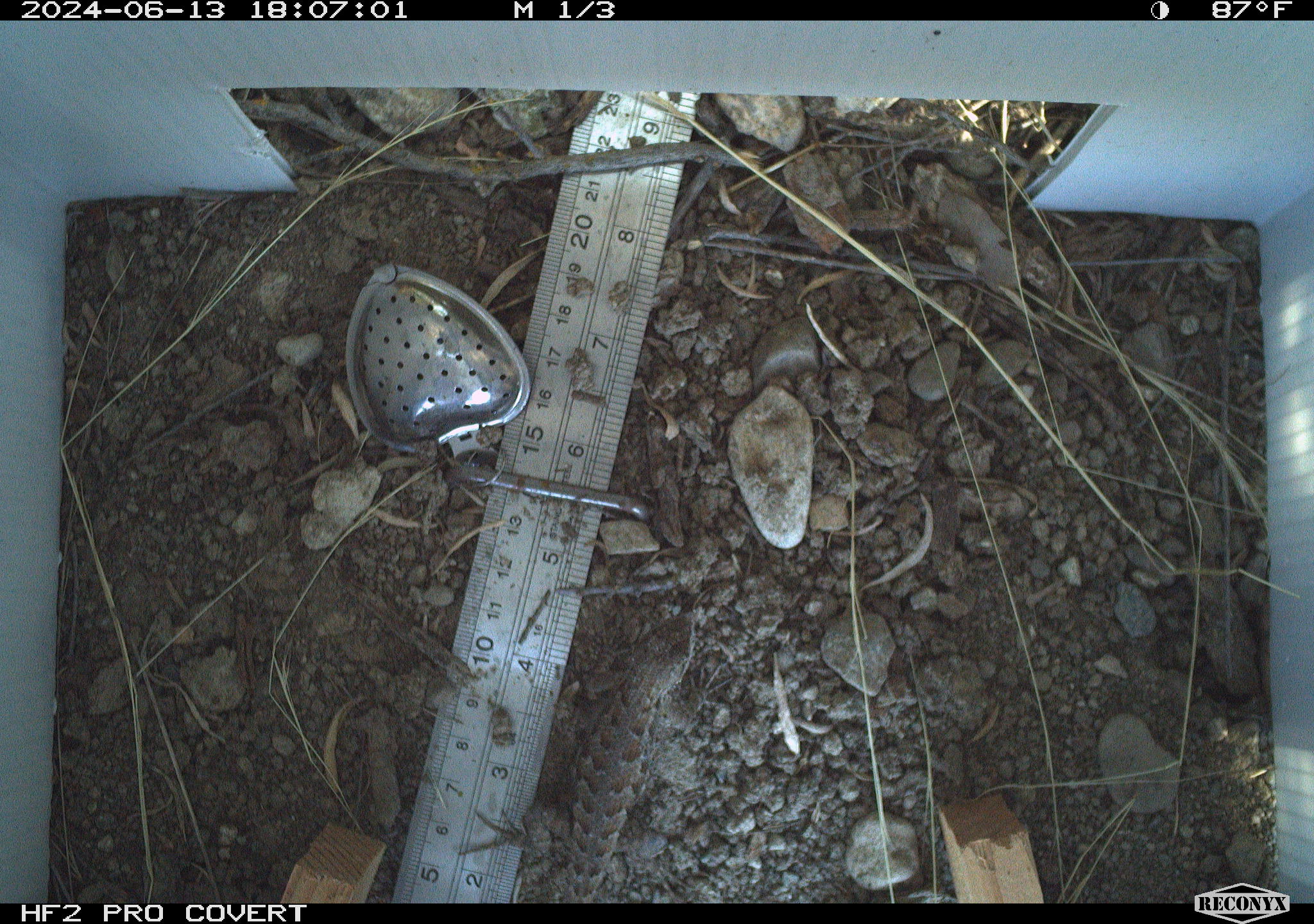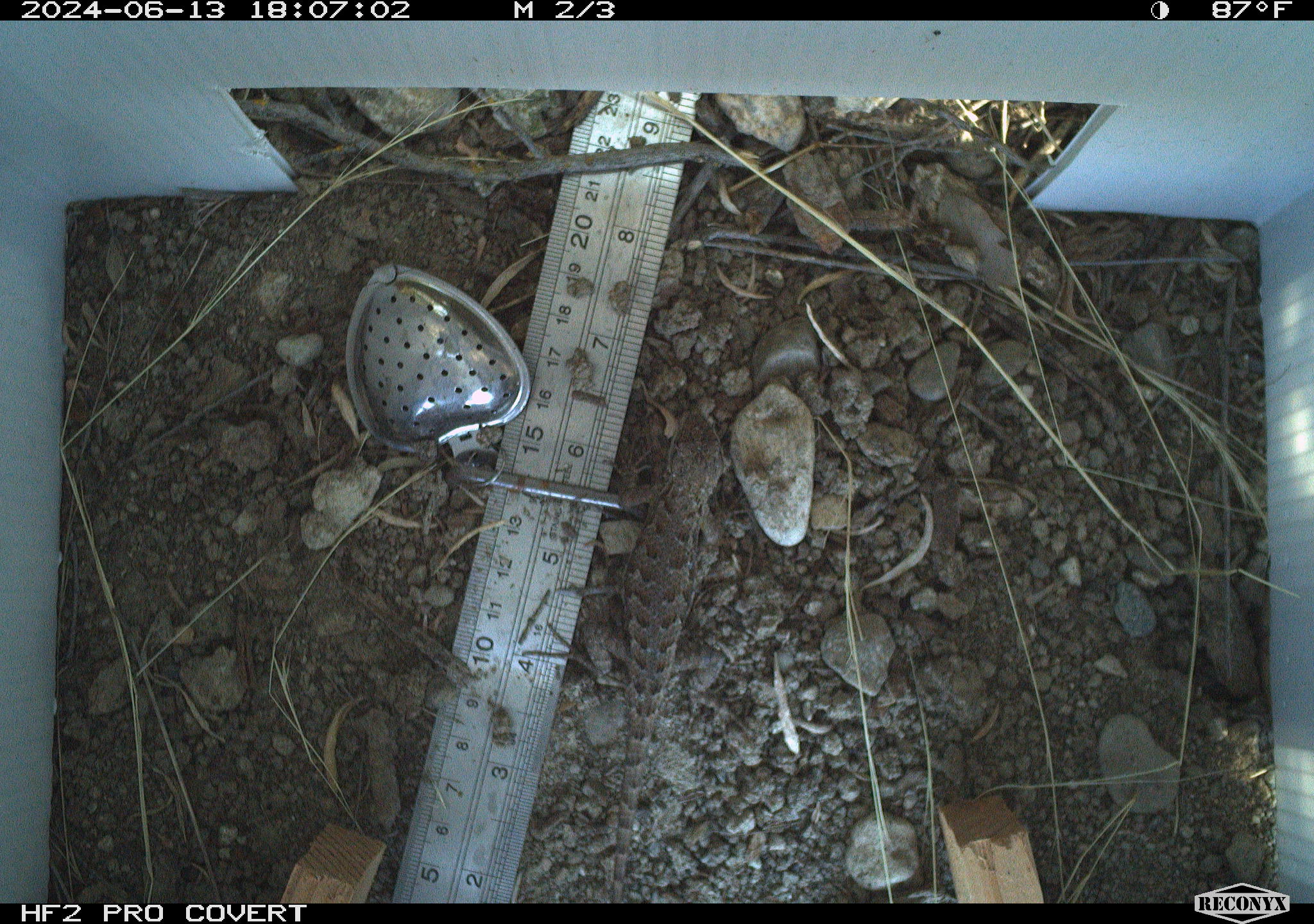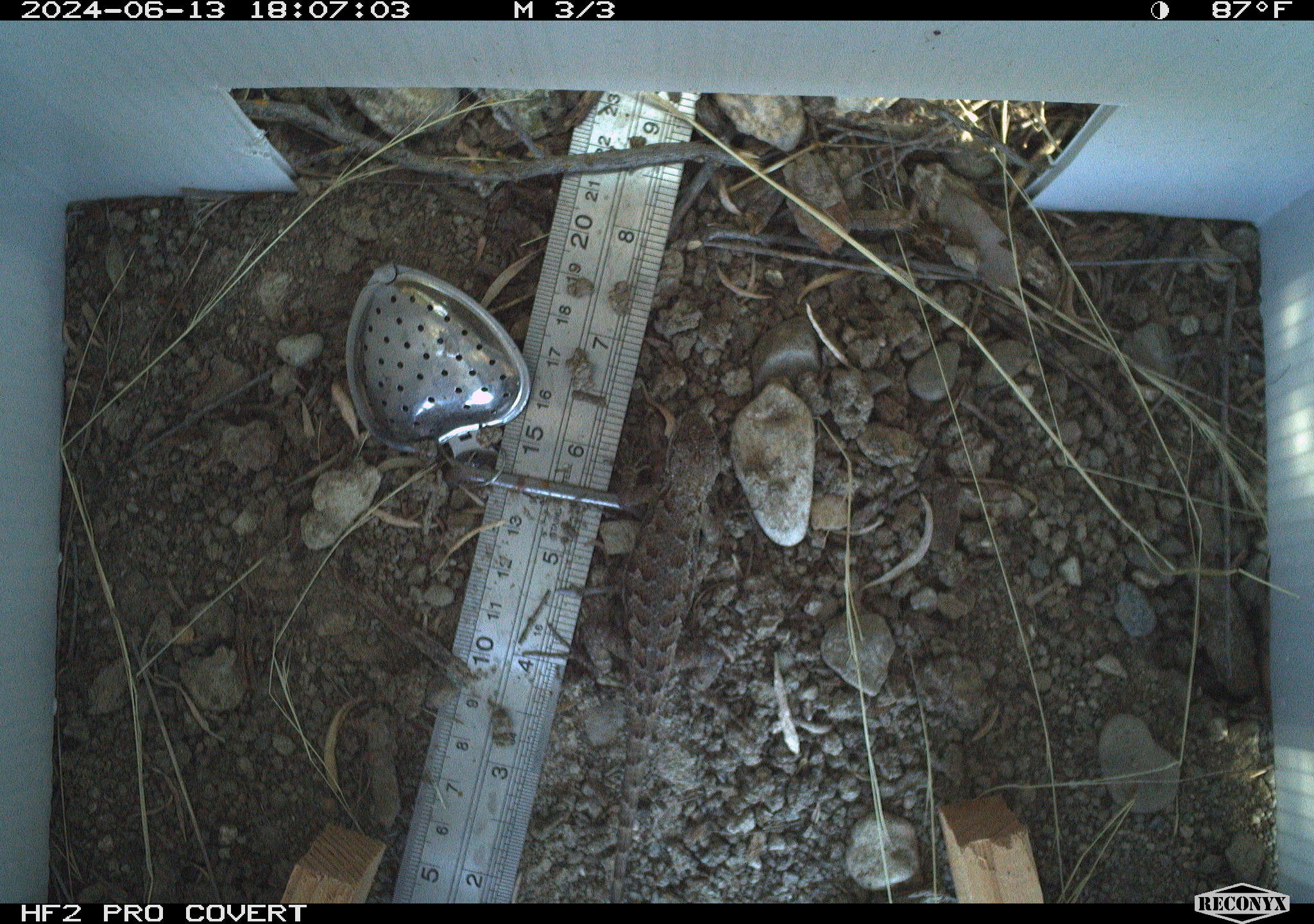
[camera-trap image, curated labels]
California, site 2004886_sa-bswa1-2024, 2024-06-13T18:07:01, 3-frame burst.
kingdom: Animalia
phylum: Chordata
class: Reptilia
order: Squamata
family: Phrynosomatidae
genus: Sceloporus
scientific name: Sceloporus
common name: spiny lizards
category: sceloporus species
Sceloporus species (spiny lizards) (Sceloporus).